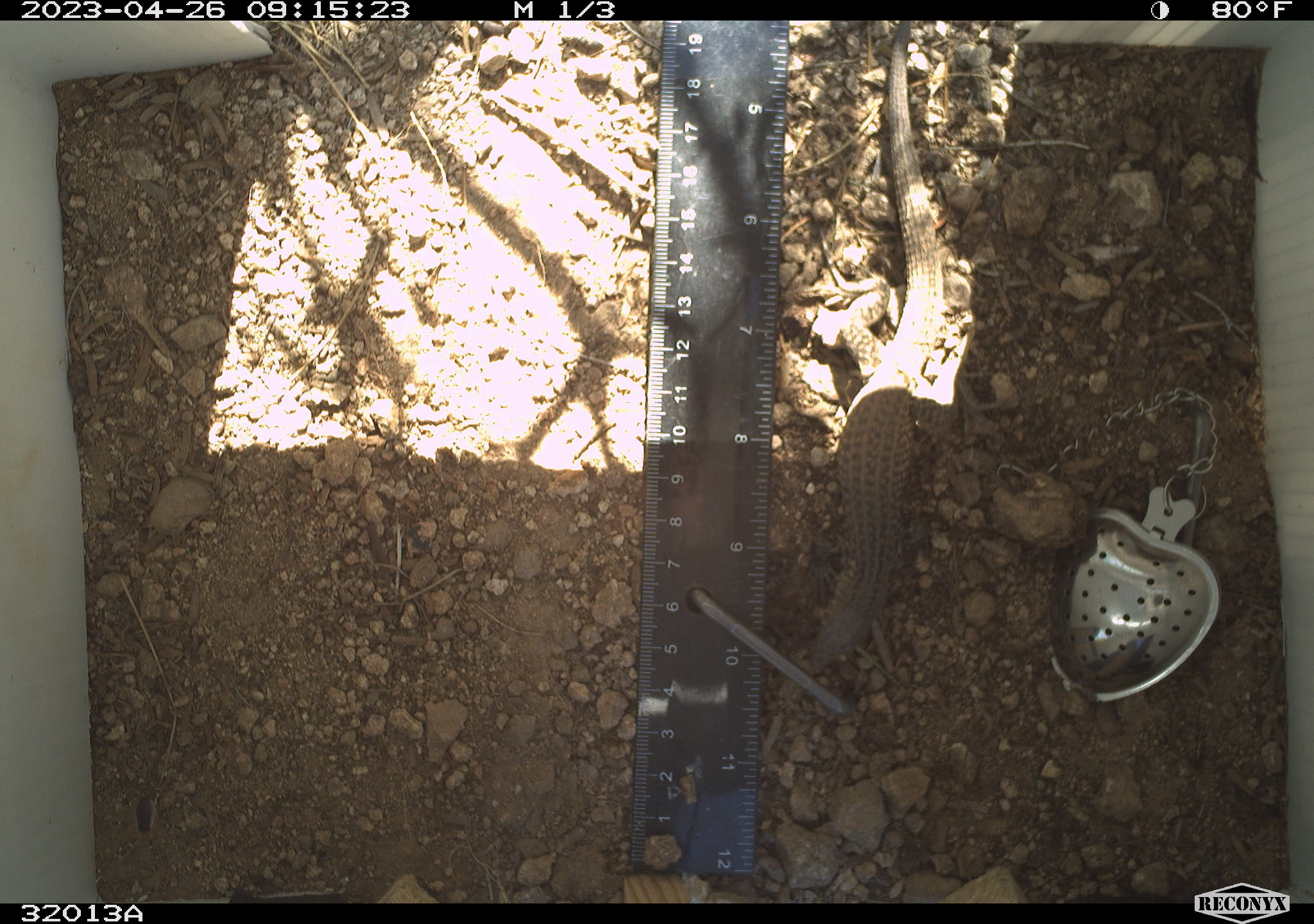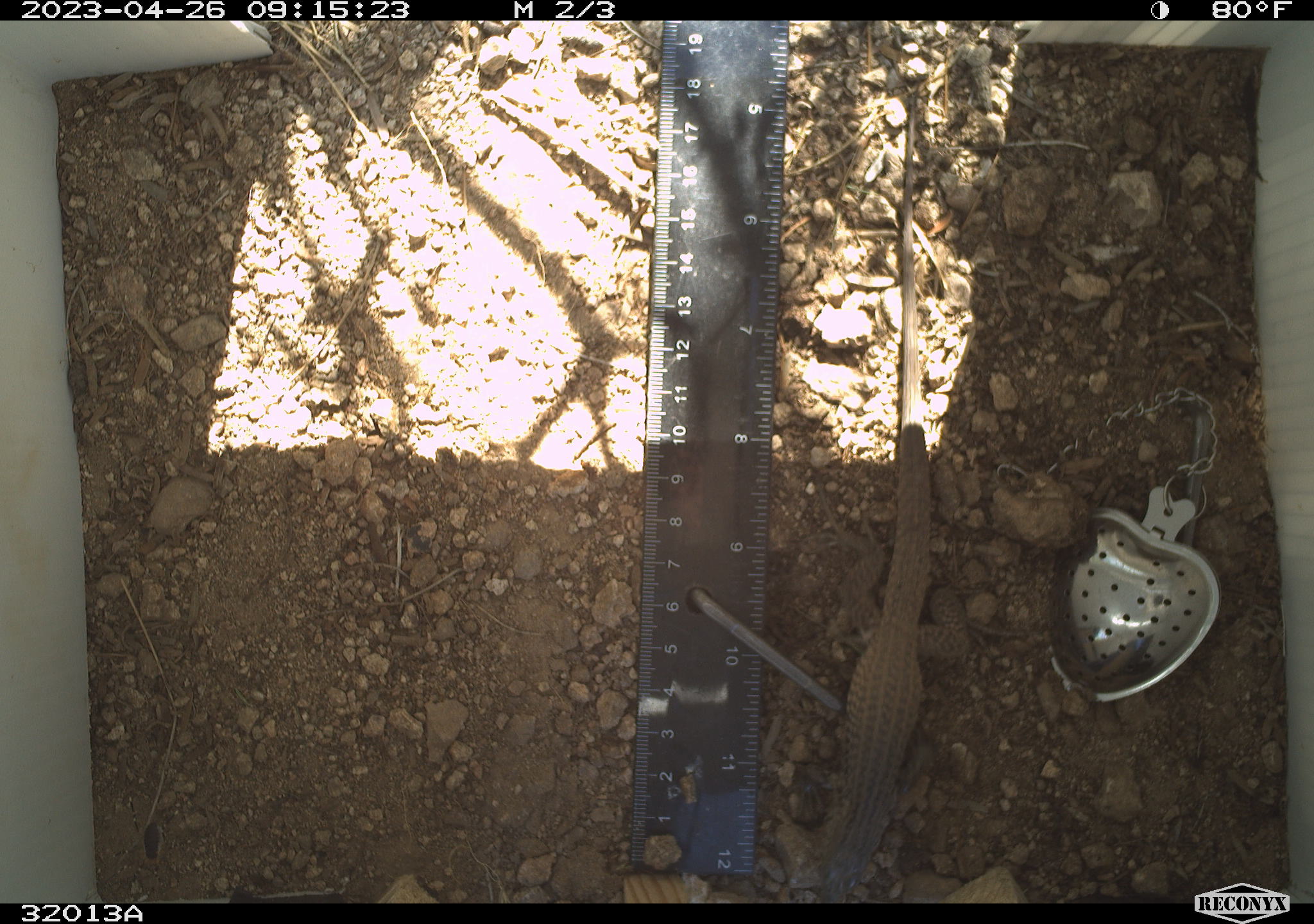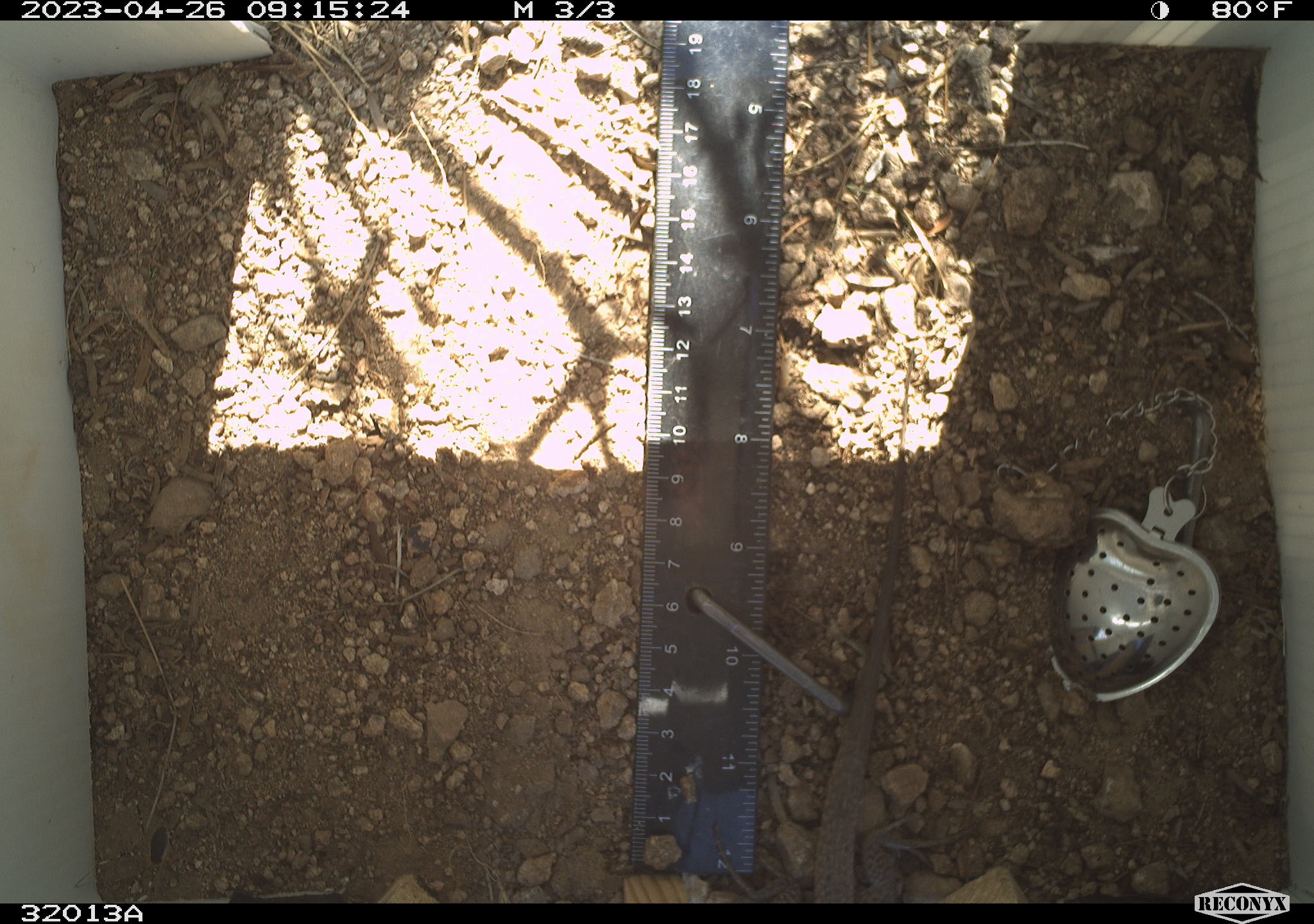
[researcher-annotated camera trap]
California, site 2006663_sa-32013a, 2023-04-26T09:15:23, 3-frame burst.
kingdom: Animalia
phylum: Chordata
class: Reptilia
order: Squamata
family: Teiidae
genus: Aspidoscelis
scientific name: Aspidoscelis tigris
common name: western whiptail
Western whiptail (Aspidoscelis tigris).